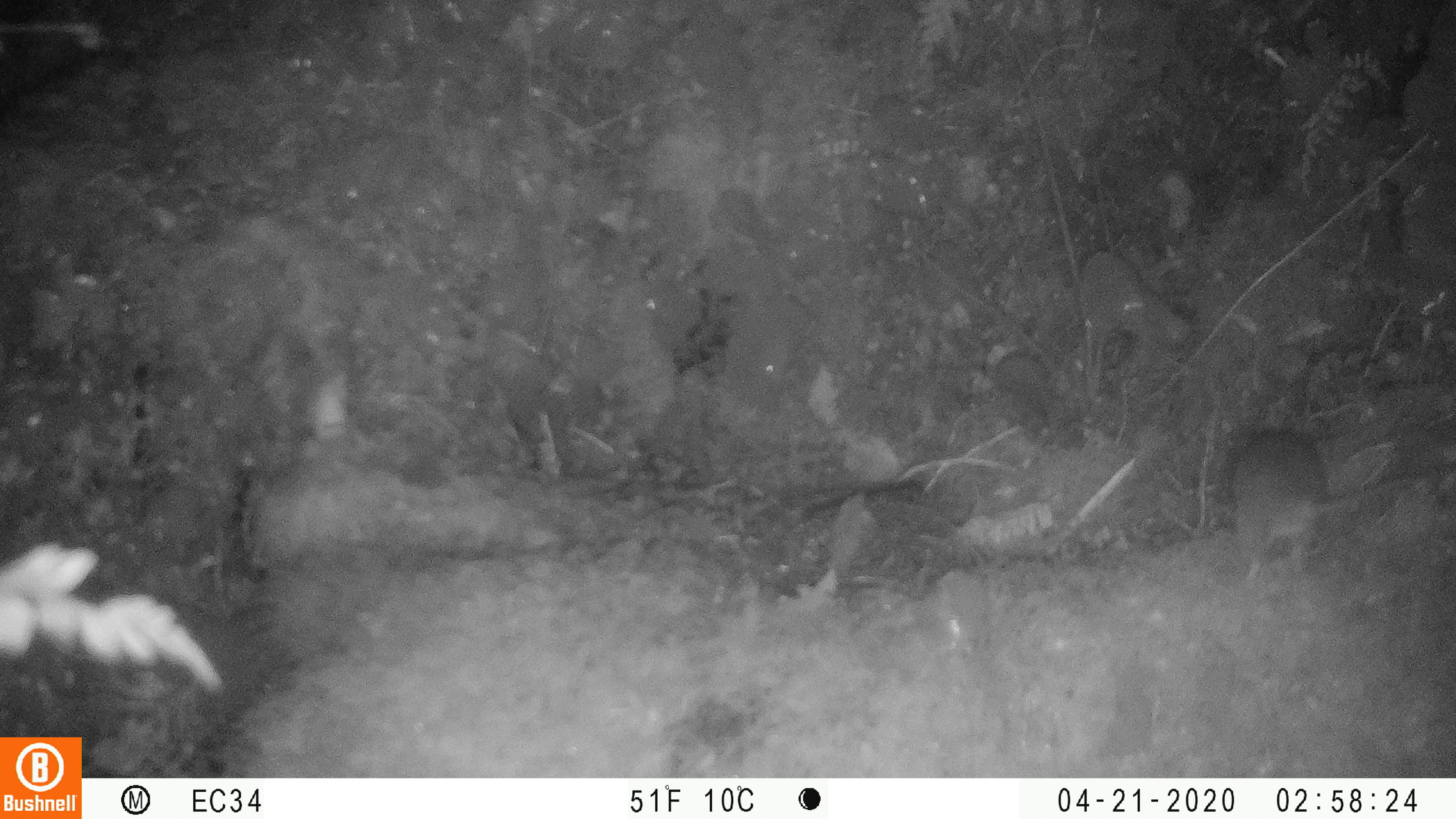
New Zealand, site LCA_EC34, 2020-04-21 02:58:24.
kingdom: Animalia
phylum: Chordata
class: Mammalia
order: Rodentia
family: Muridae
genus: Rattus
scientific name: Rattus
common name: rat